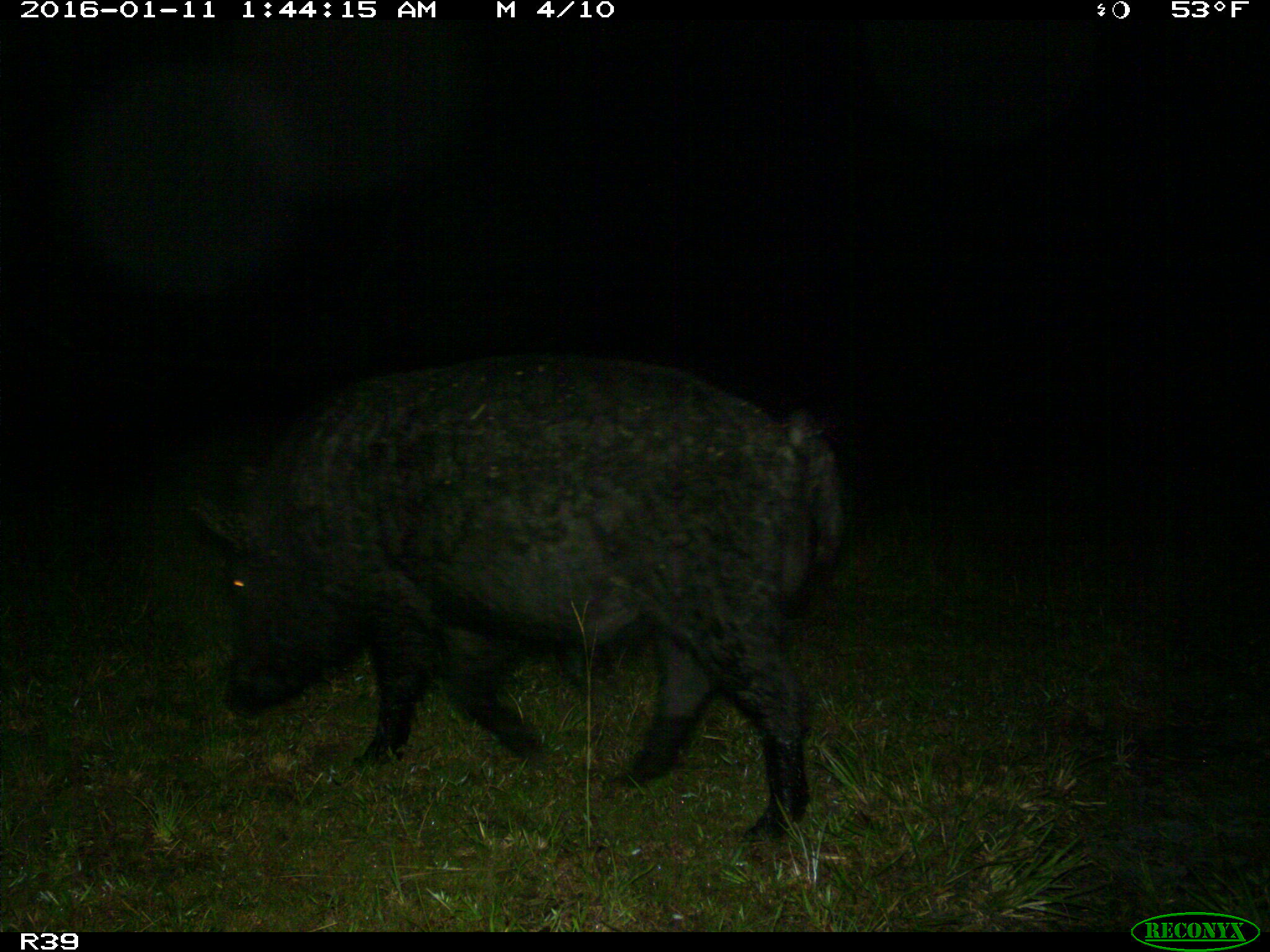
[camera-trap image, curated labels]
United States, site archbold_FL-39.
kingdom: Animalia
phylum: Chordata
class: Mammalia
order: Artiodactyla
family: Suidae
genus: Sus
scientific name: Sus scrofa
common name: wild boar